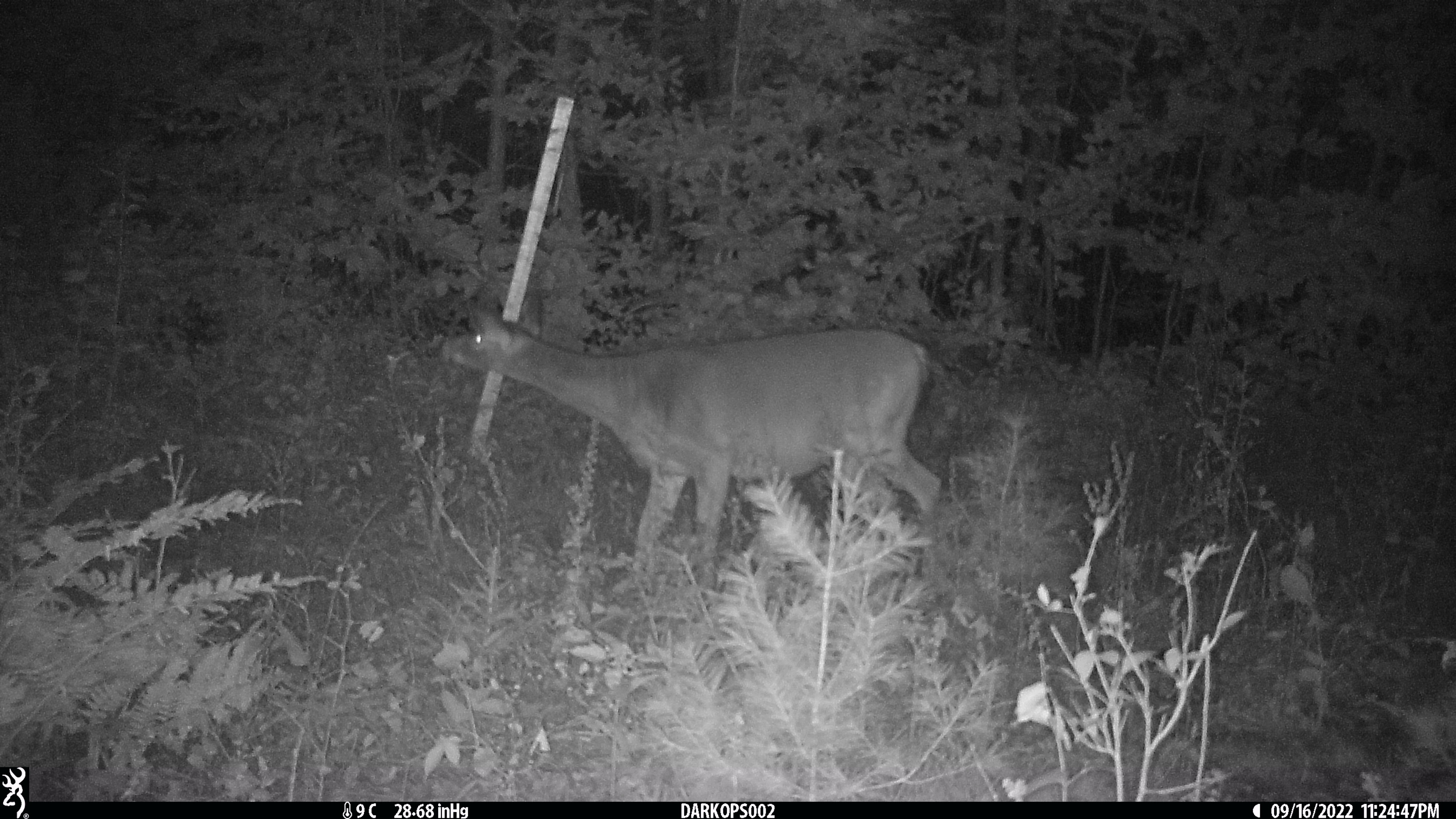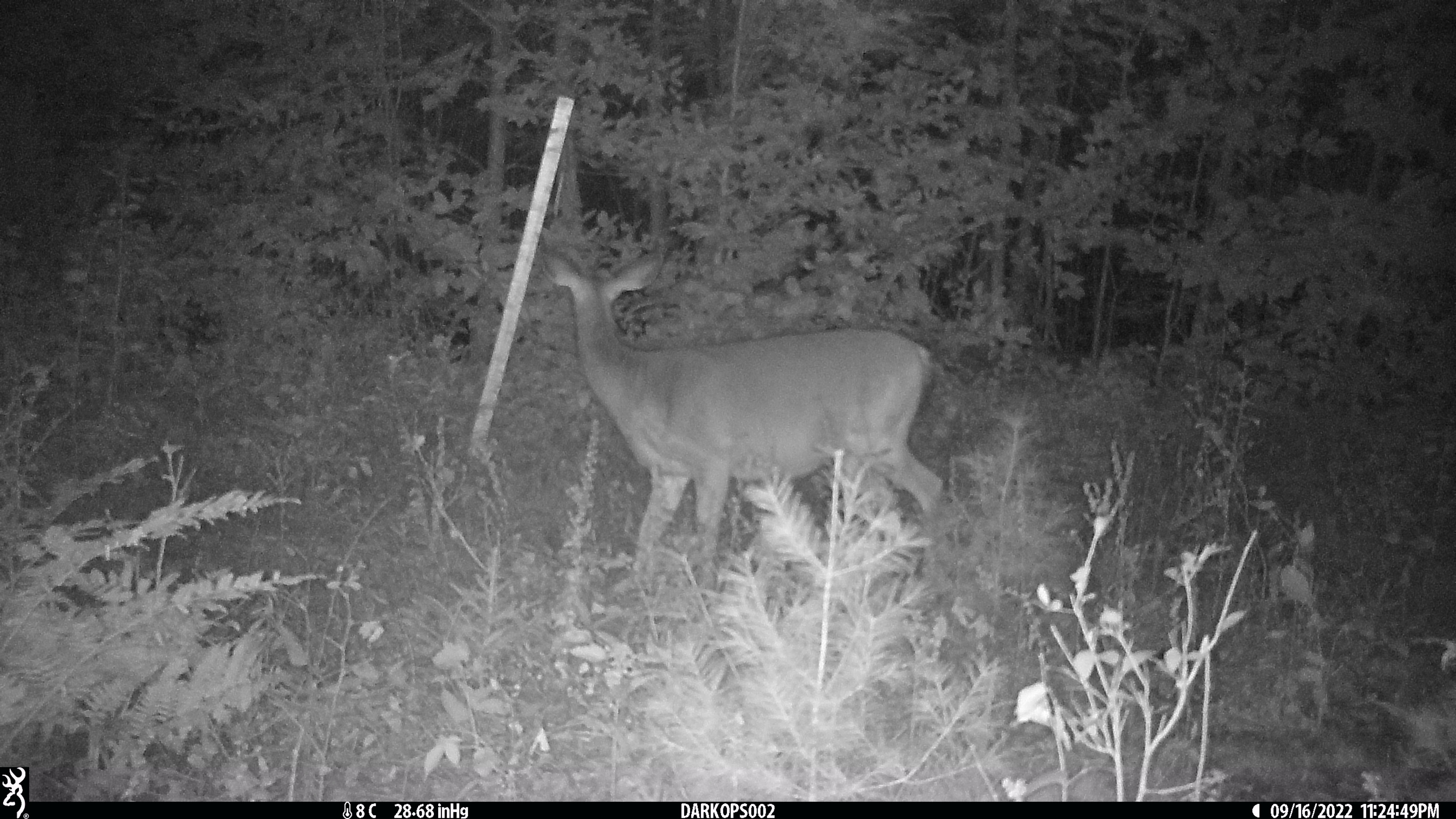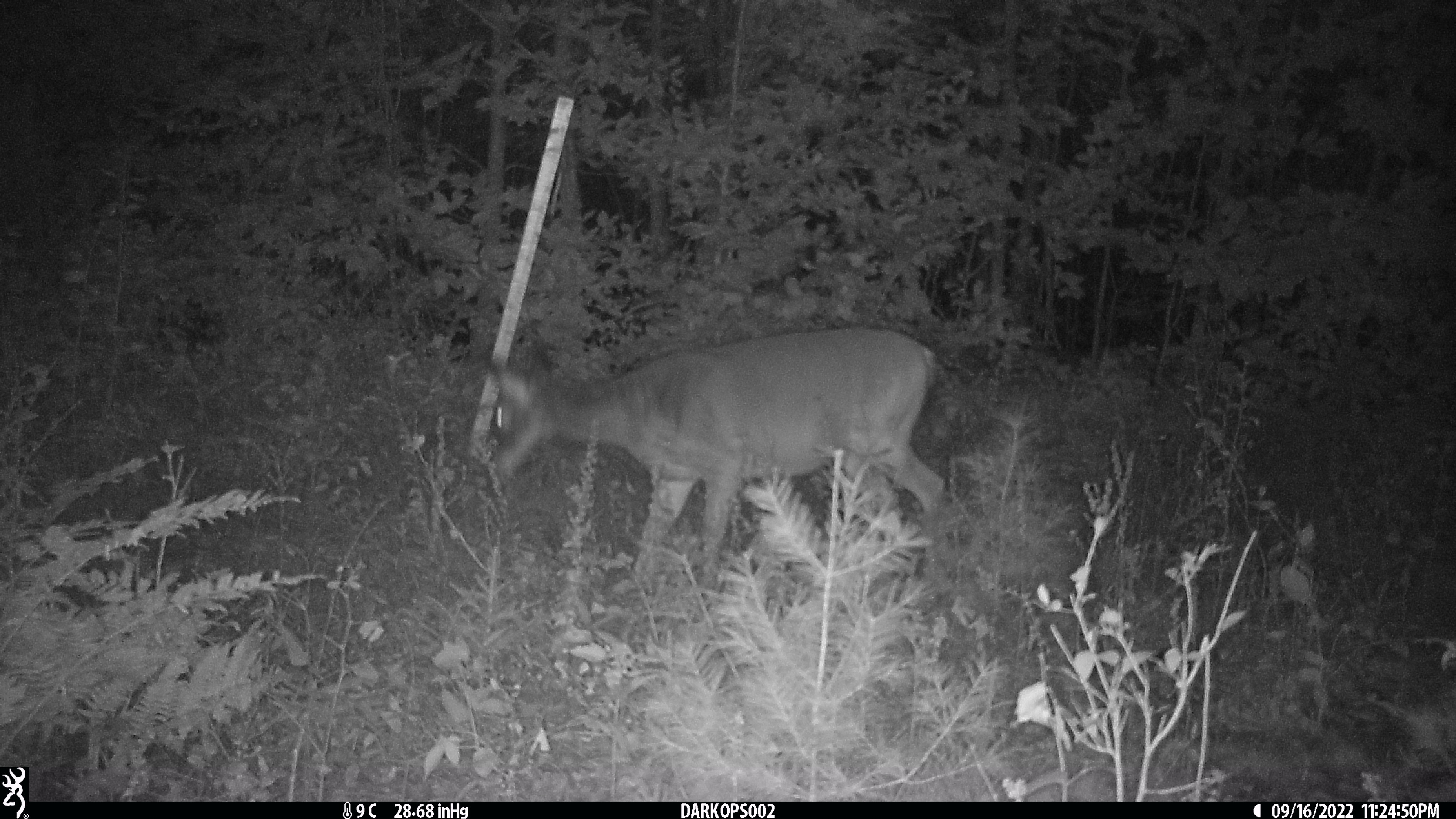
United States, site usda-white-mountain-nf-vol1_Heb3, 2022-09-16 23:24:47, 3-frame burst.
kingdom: Animalia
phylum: Chordata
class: Mammalia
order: Artiodactyla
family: Cervidae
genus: Odocoileus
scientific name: Odocoileus virginianus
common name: white-tailed deer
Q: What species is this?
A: White-tailed deer (Odocoileus virginianus).